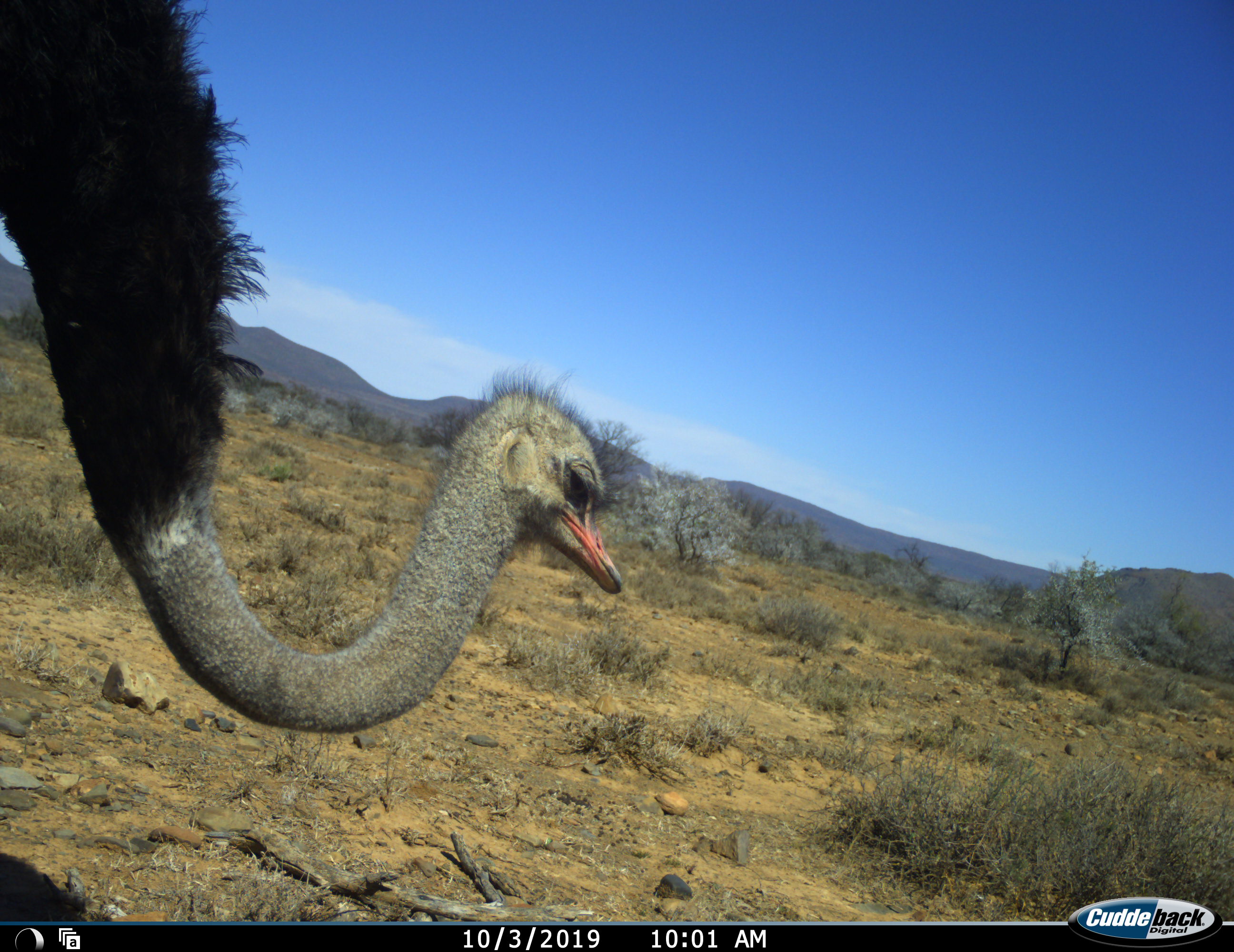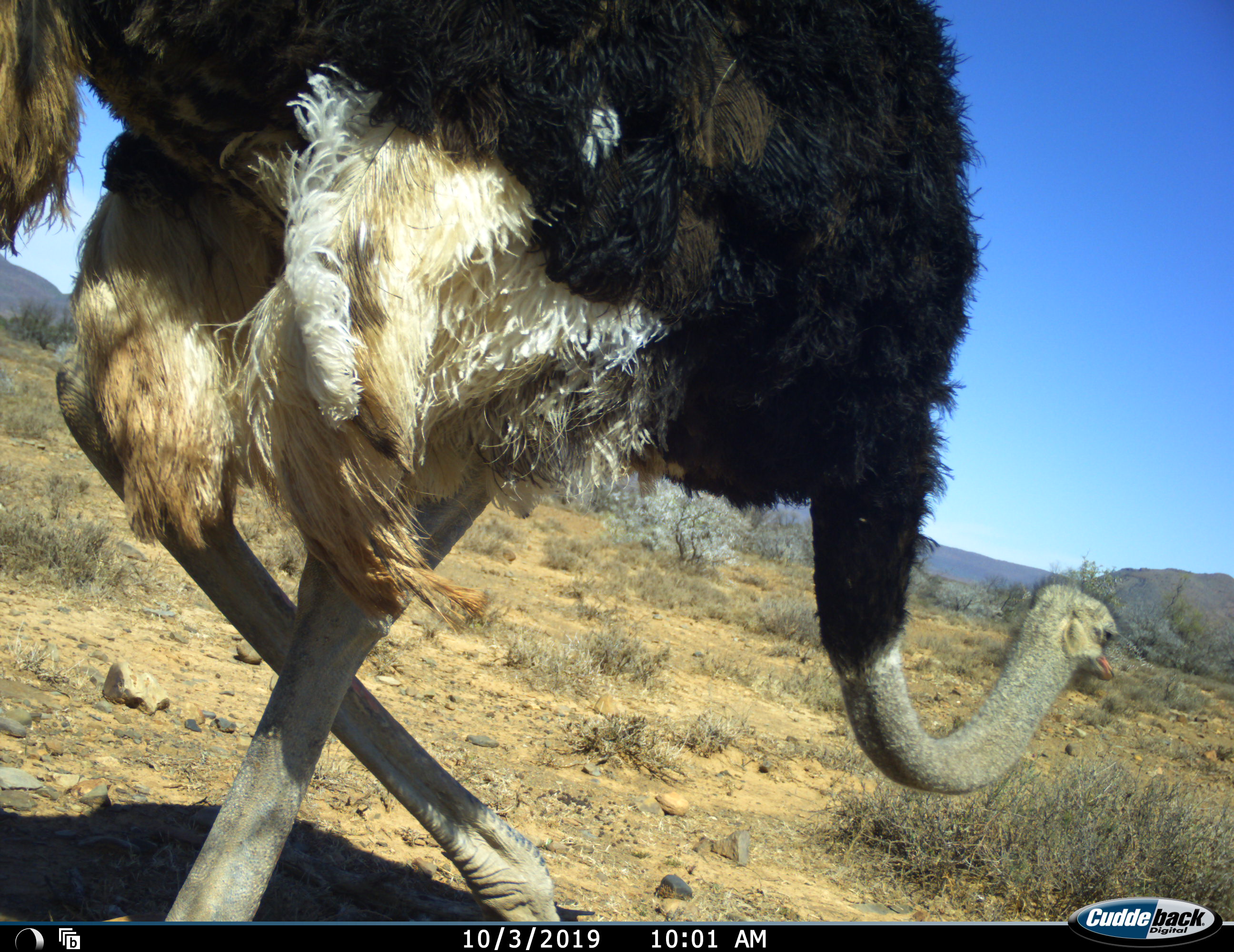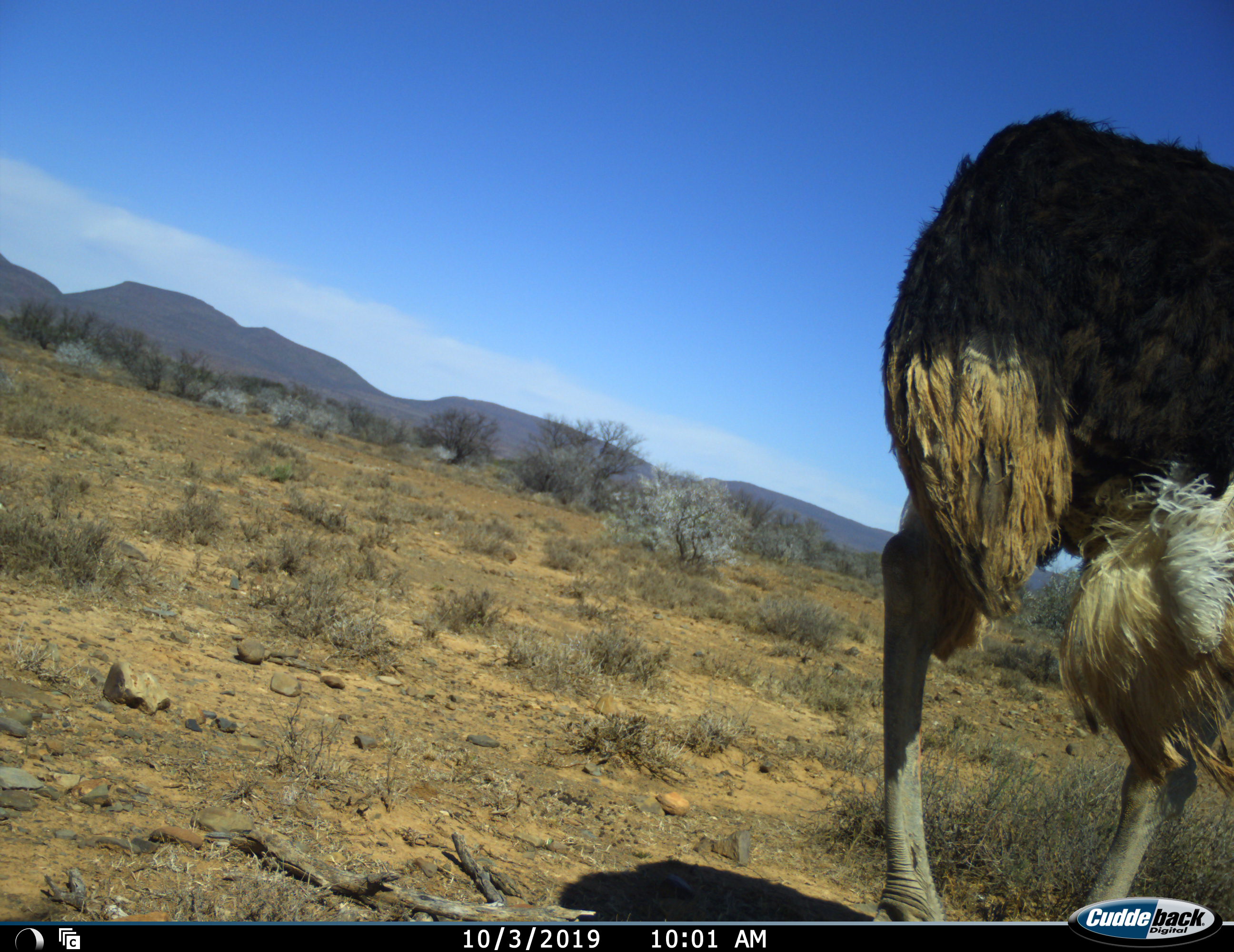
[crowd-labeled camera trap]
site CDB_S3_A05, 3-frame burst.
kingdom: Animalia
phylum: Chordata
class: Aves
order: Struthioniformes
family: Struthionidae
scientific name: Struthionidae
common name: ostrich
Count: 1.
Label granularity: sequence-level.